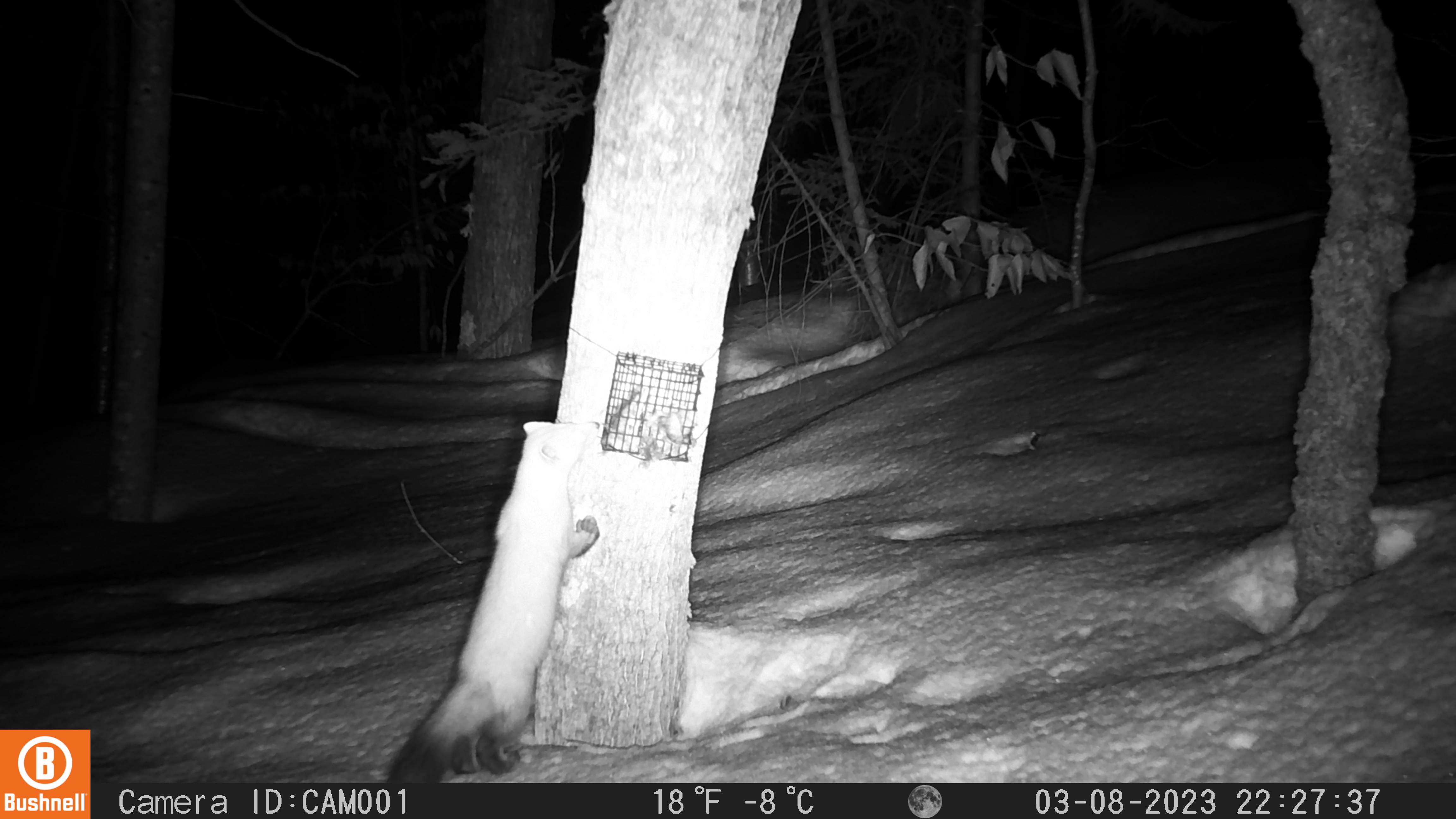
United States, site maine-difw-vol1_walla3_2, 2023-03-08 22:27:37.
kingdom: Animalia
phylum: Chordata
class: Mammalia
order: Carnivora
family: Mustelidae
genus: Martes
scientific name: Martes americana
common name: american marten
American marten (Martes americana).